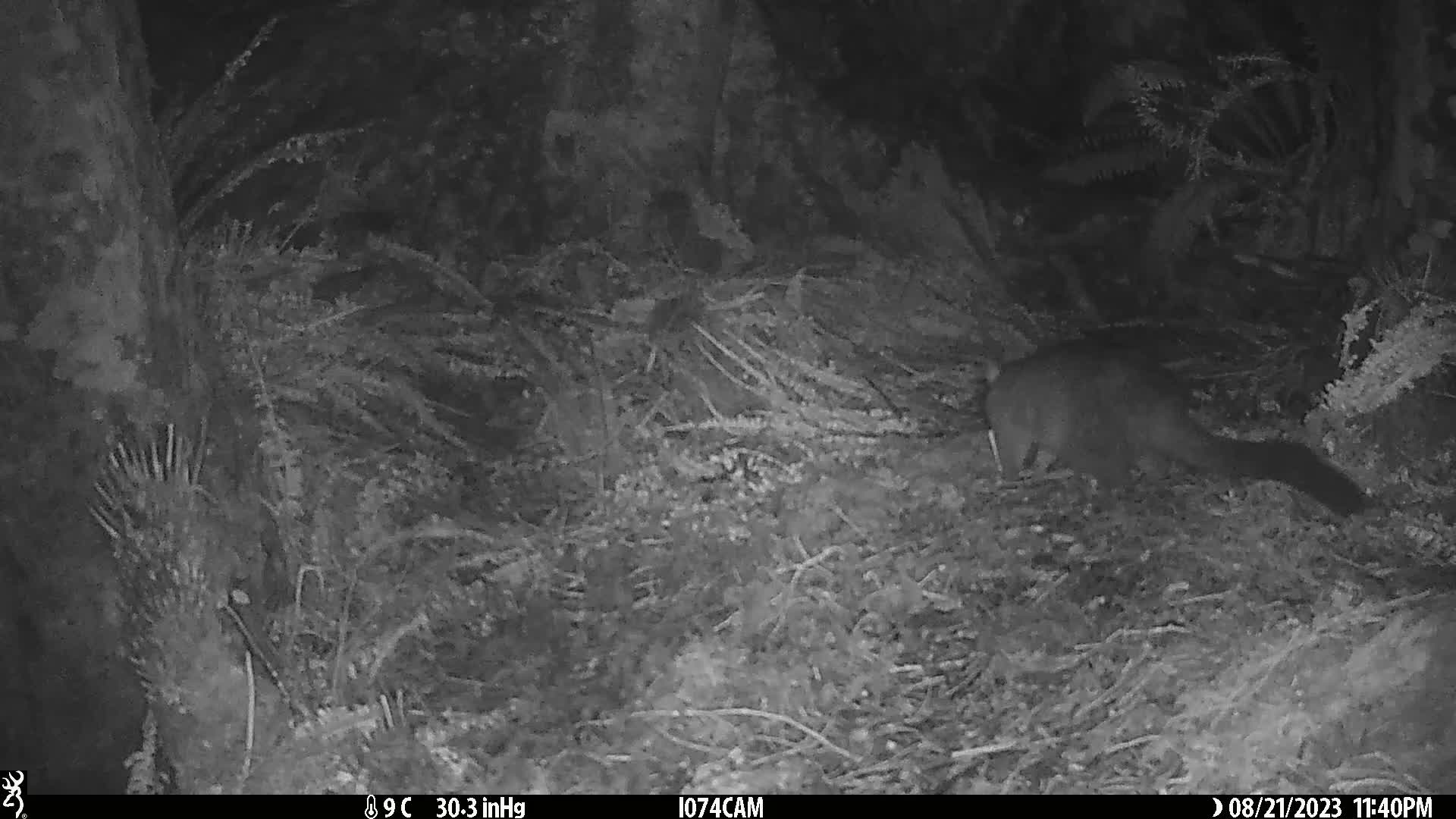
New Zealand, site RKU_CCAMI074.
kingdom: Animalia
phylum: Chordata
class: Mammalia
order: Diprotodontia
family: Phalangeridae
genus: Trichosurus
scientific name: Trichosurus vulpecula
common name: common brushtail possum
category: possum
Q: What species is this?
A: Possum (common brushtail possum) (Trichosurus vulpecula).